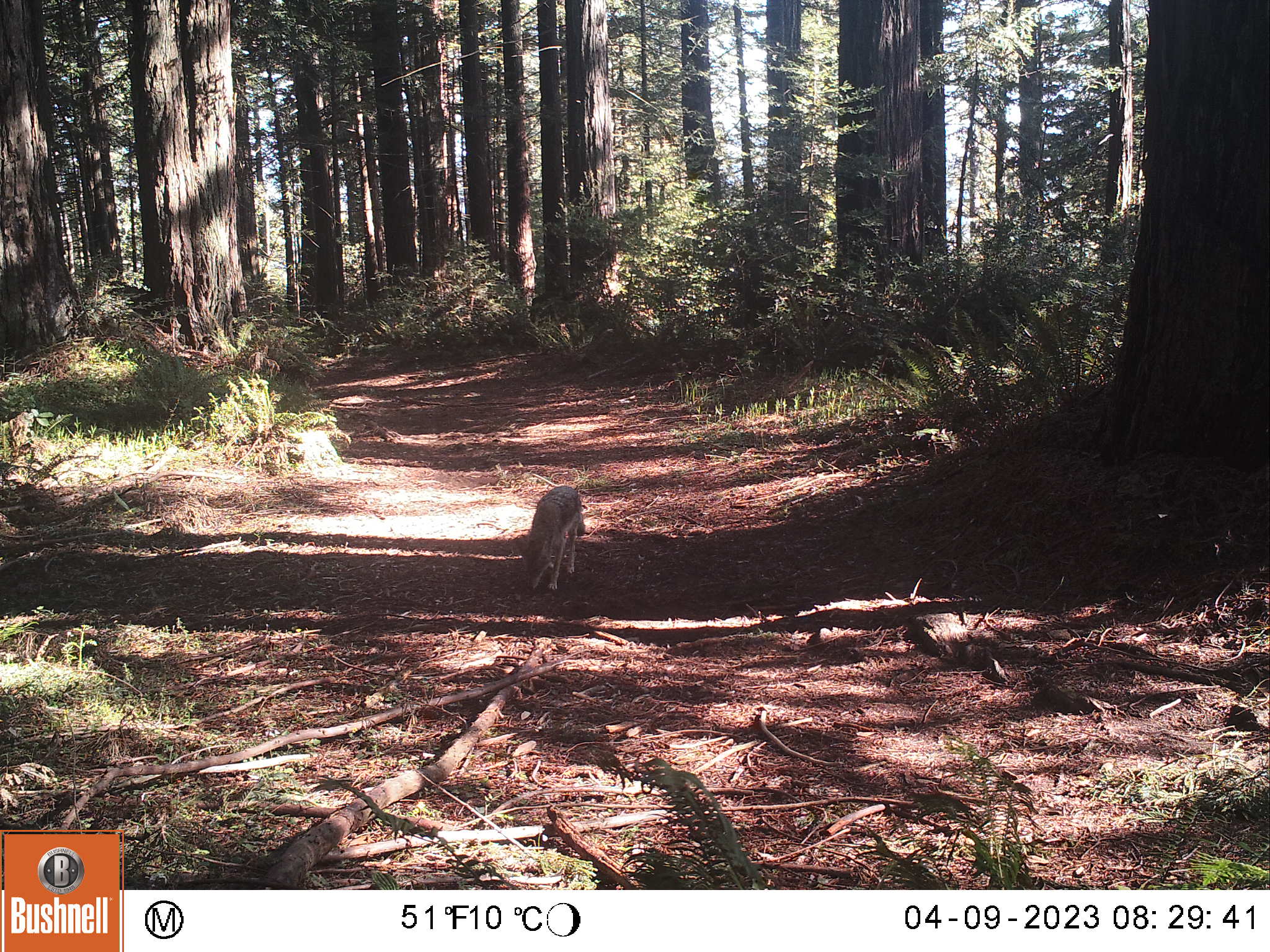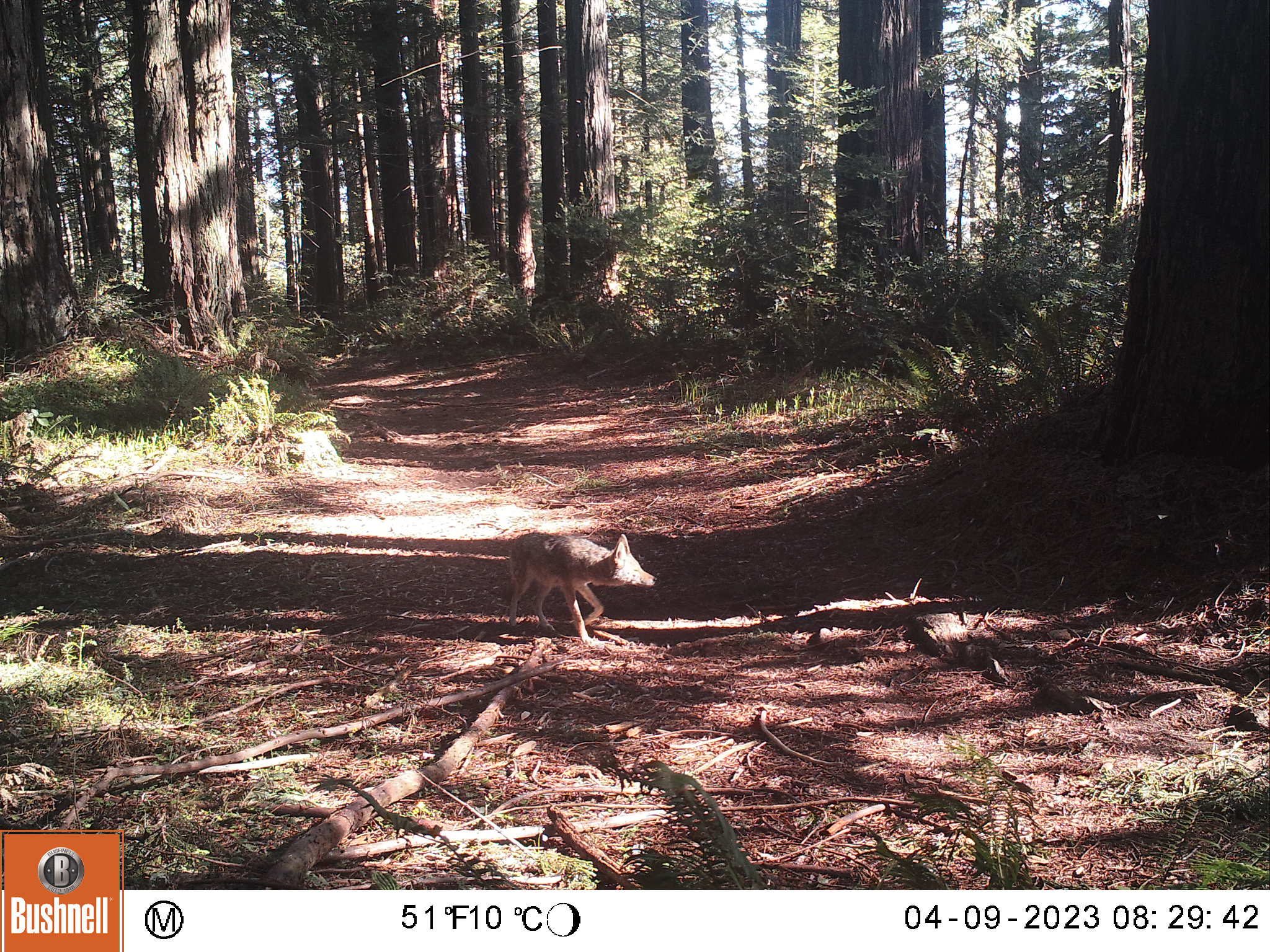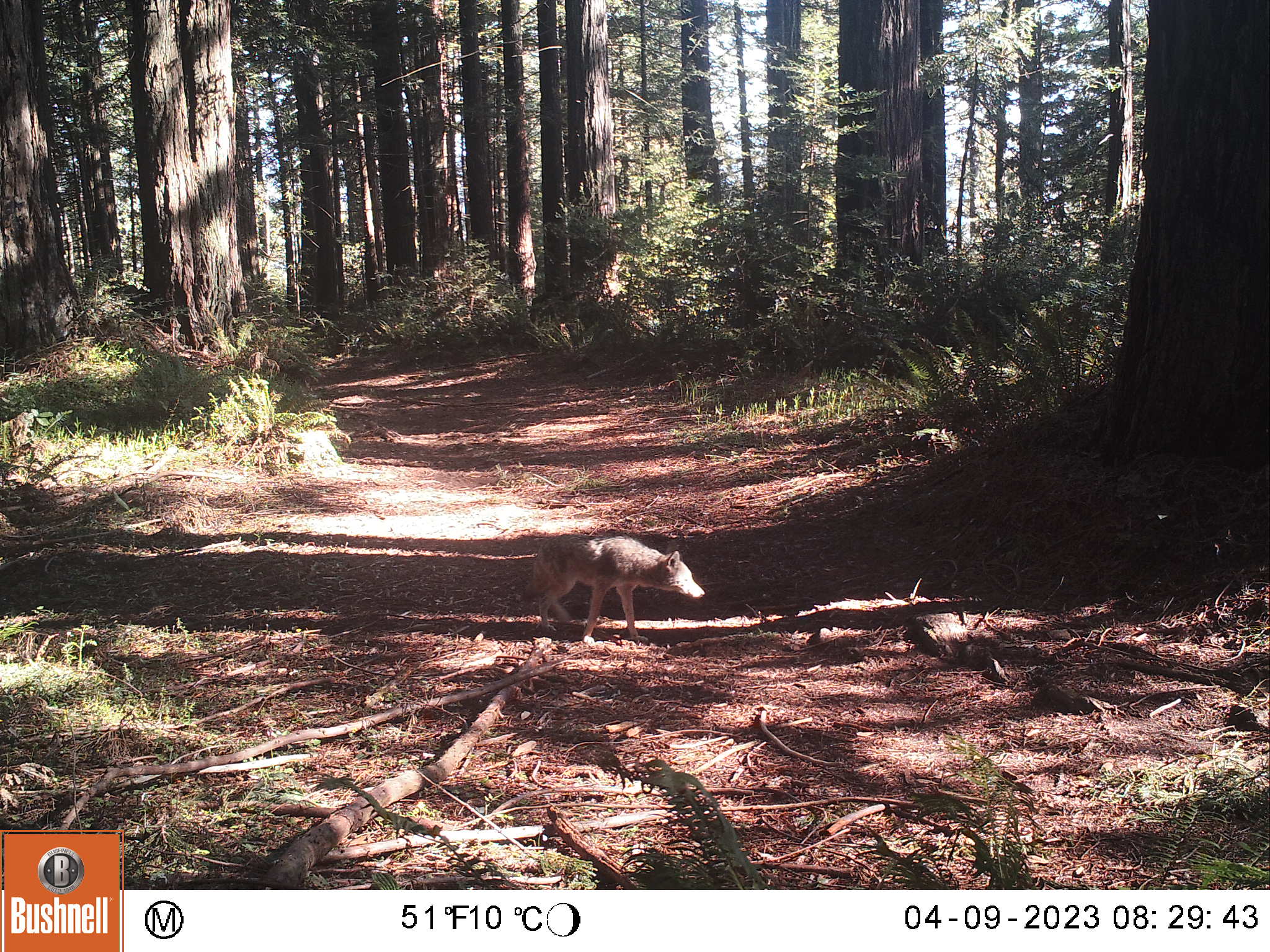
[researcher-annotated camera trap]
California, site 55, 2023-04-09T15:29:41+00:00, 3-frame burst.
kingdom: Animalia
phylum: Chordata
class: Mammalia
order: Carnivora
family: Canidae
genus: Canis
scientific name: Canis latrans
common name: coyote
Coyote (Canis latrans).